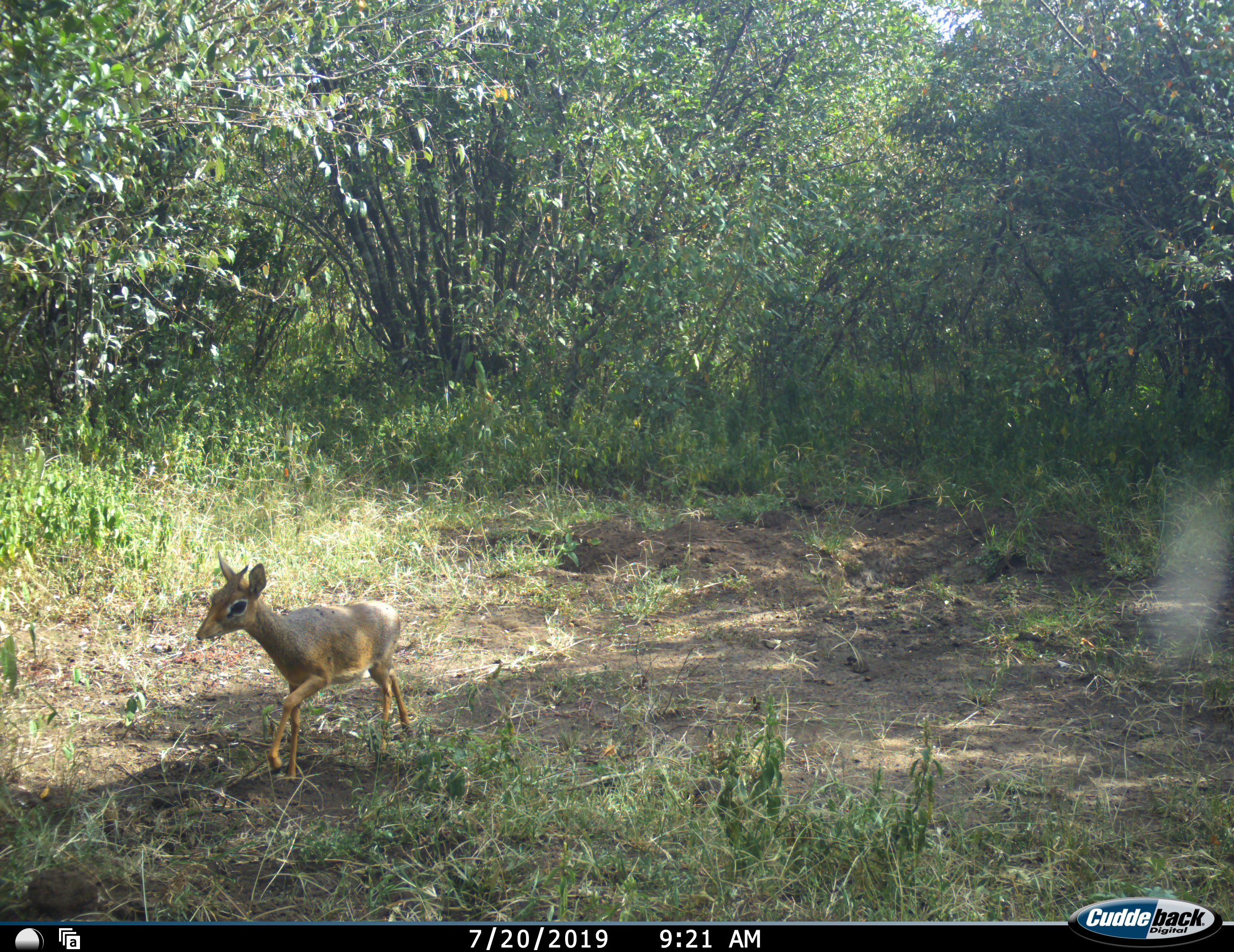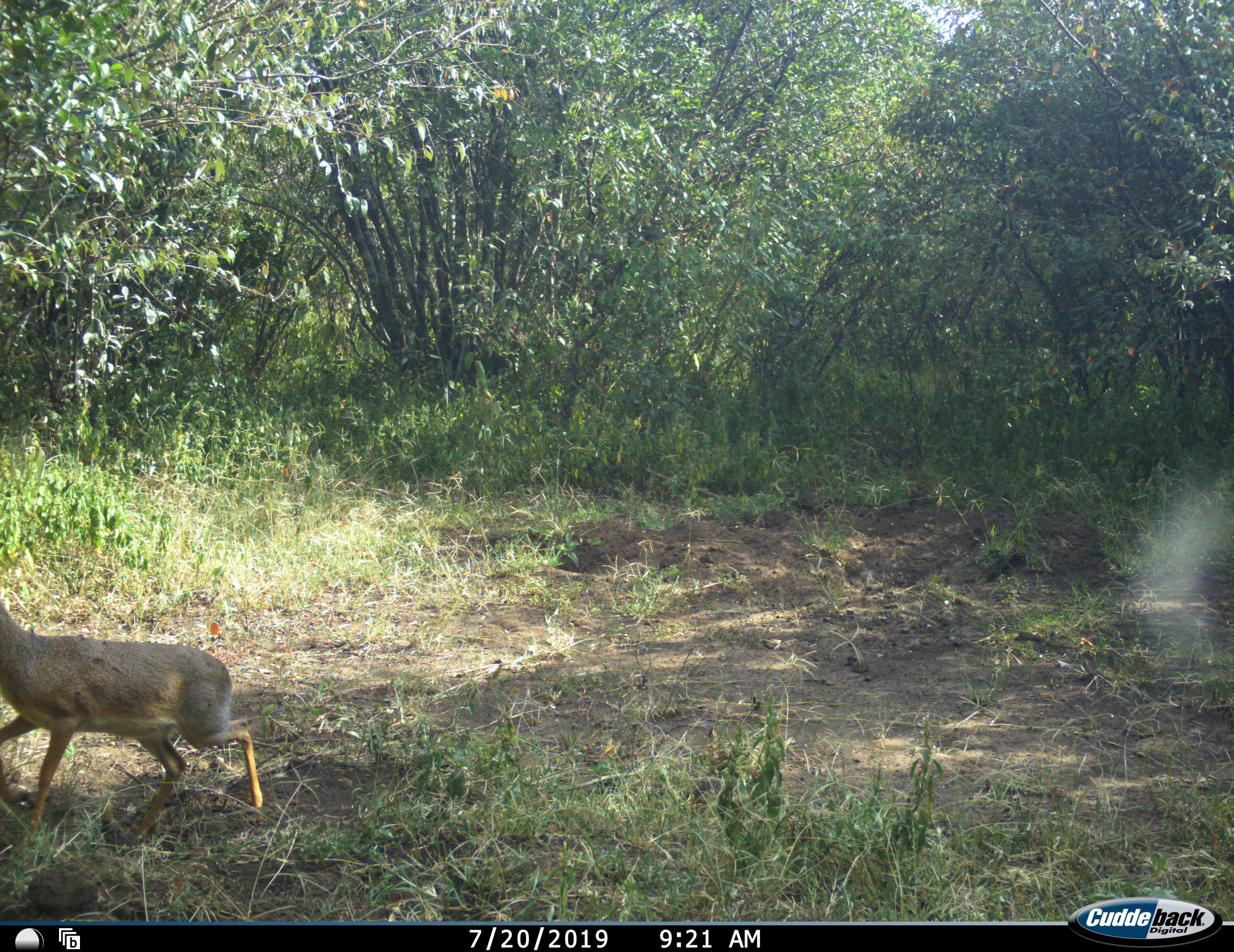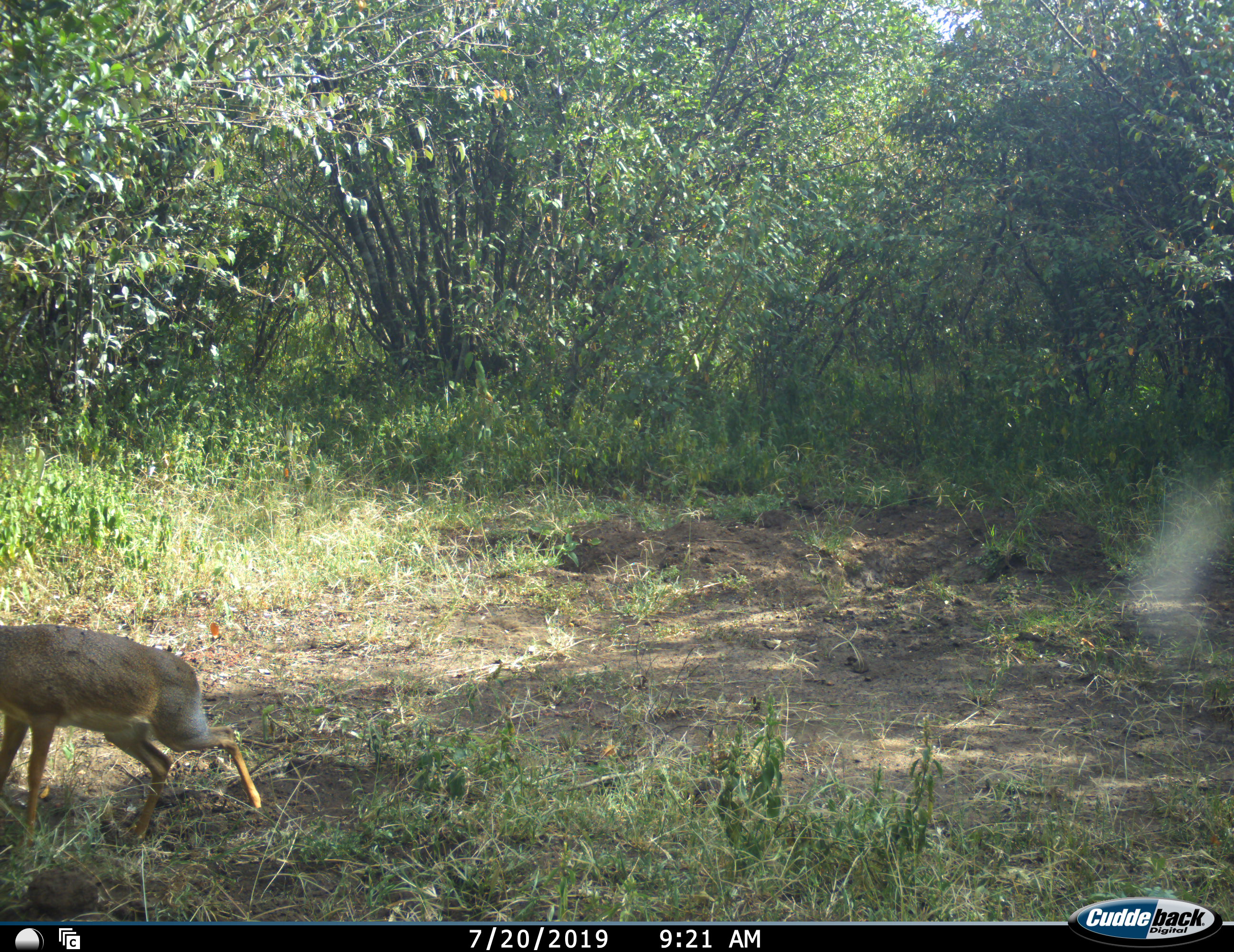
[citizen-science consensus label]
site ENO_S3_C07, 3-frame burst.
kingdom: Animalia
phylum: Chordata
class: Mammalia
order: Artiodactyla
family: Bovidae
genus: Madoqua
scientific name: Madoqua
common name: dik-dik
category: dikdik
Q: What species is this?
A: Dikdik (dik-dik) (Madoqua).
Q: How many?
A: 1.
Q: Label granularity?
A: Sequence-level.